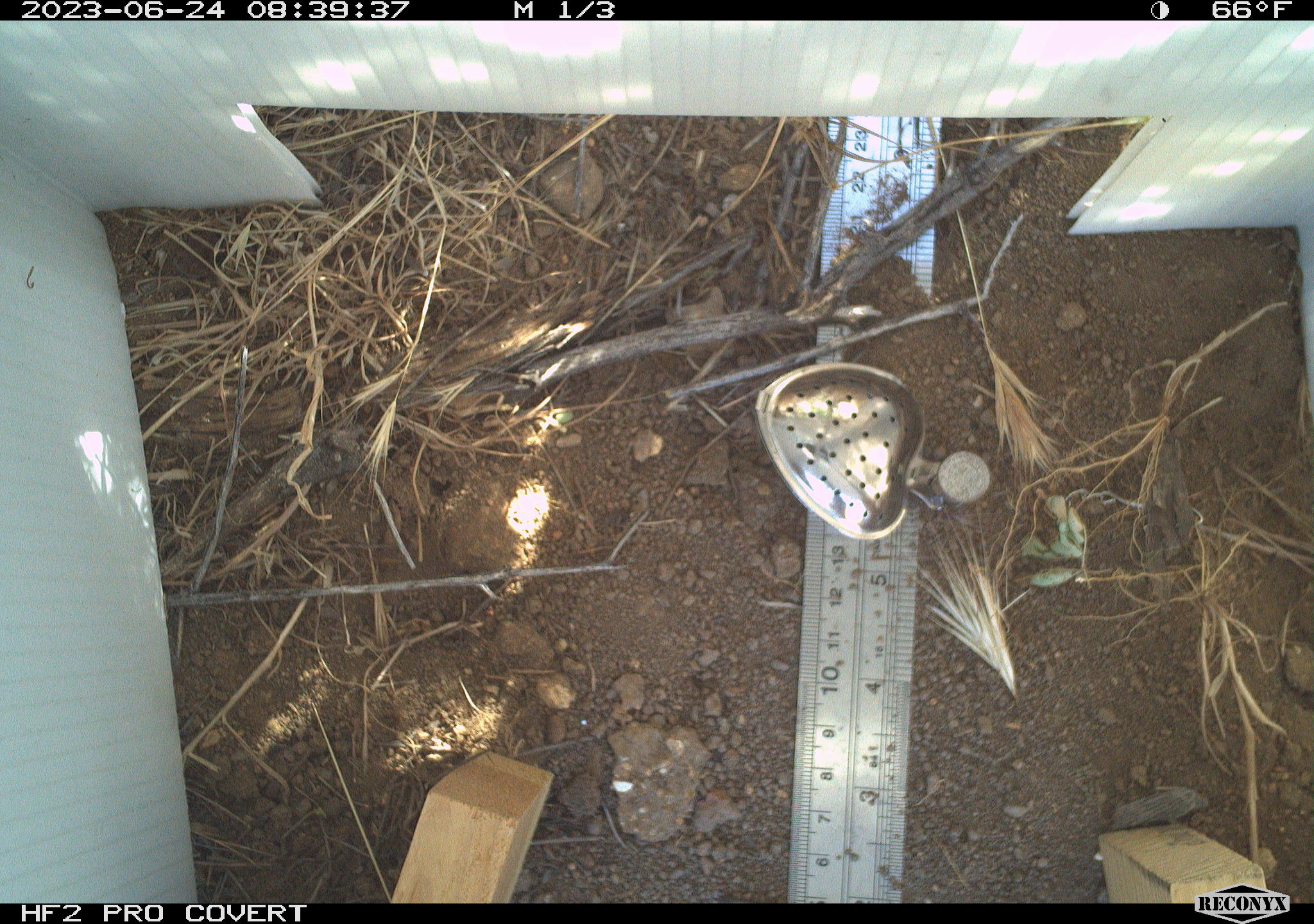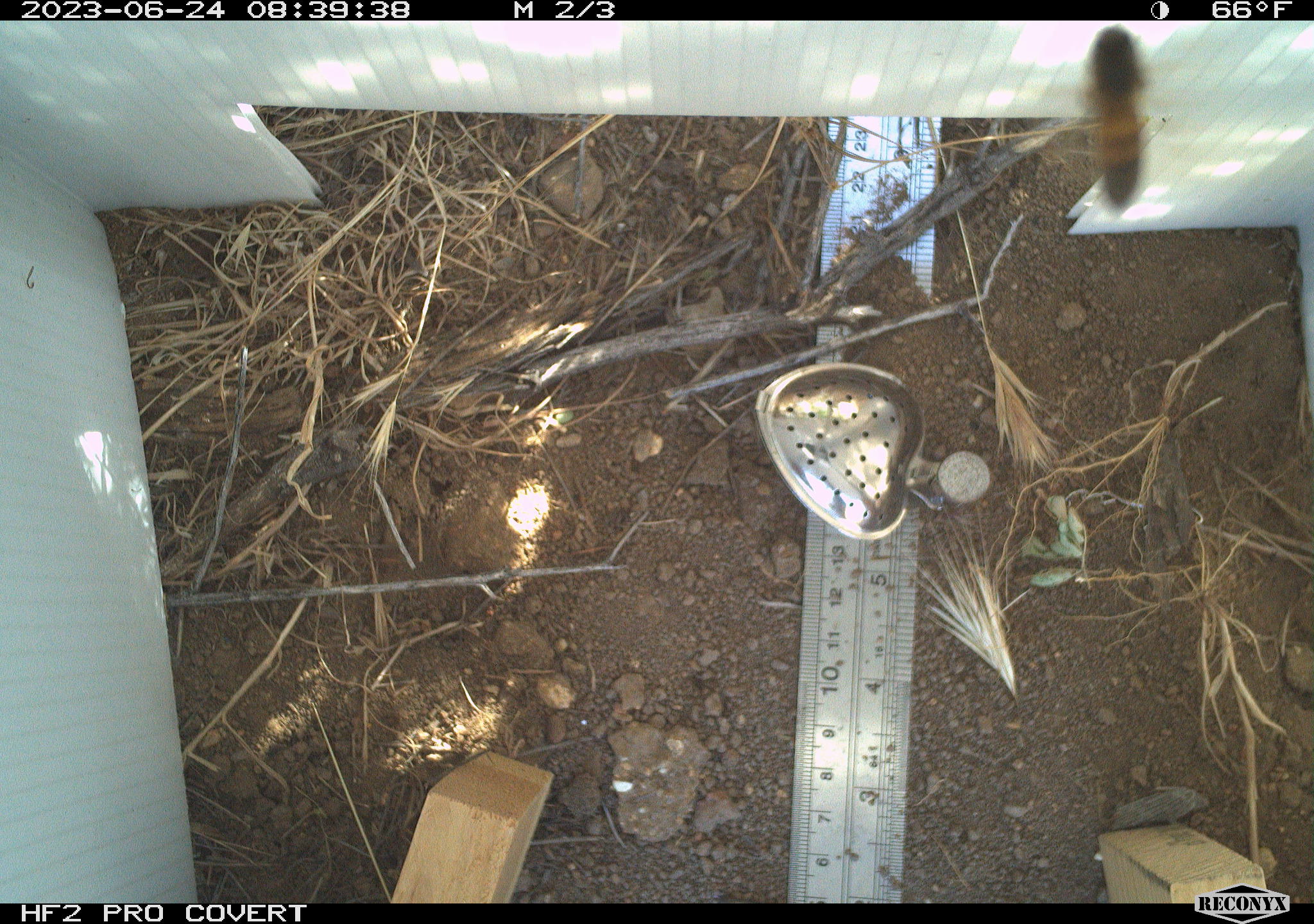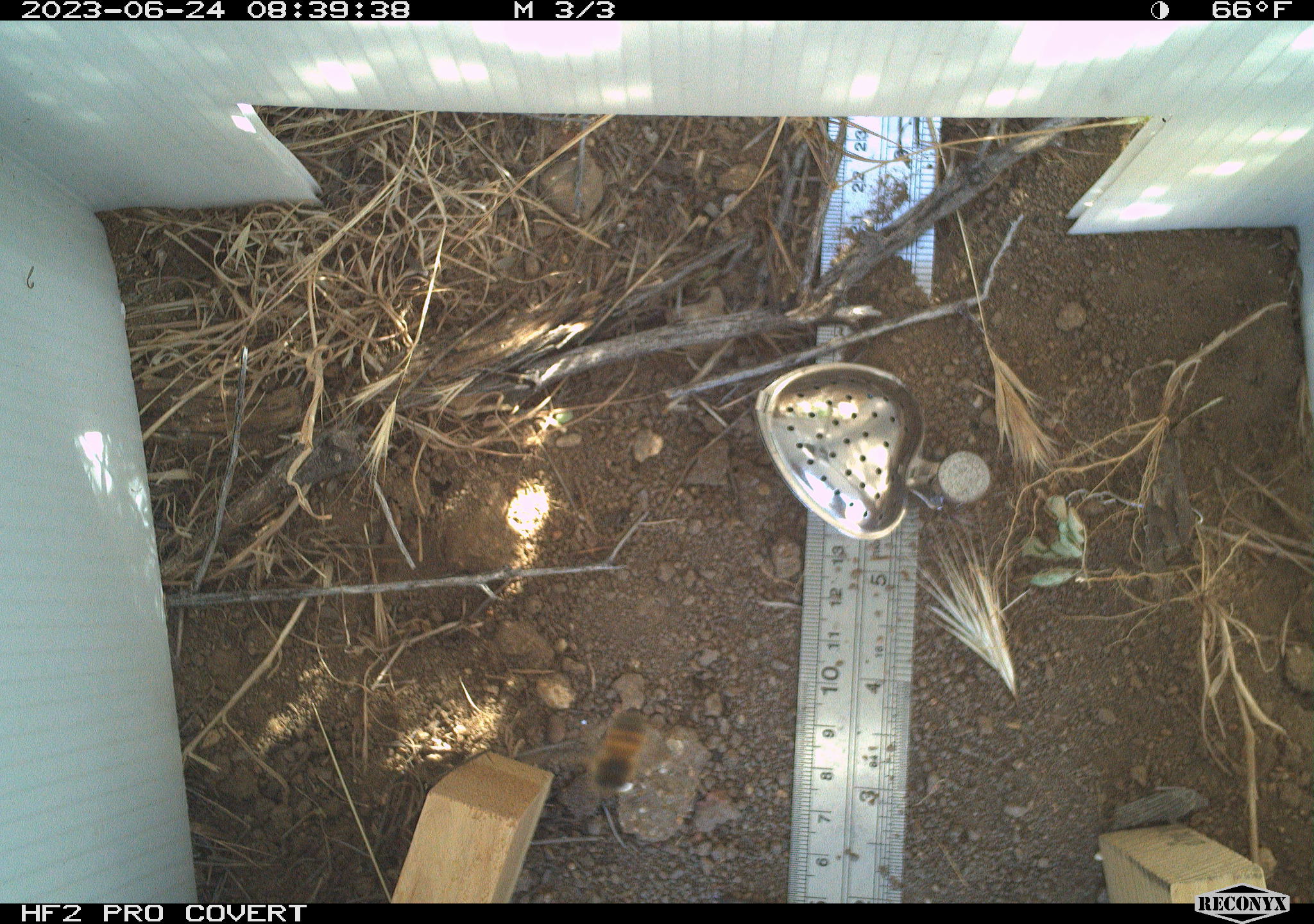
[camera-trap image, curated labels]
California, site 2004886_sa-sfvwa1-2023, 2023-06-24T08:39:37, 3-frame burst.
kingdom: Animalia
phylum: Arthropoda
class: Insecta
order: Hymenoptera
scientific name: Hymenoptera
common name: ants, bees, wasps, and sawflies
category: hymenoptera order